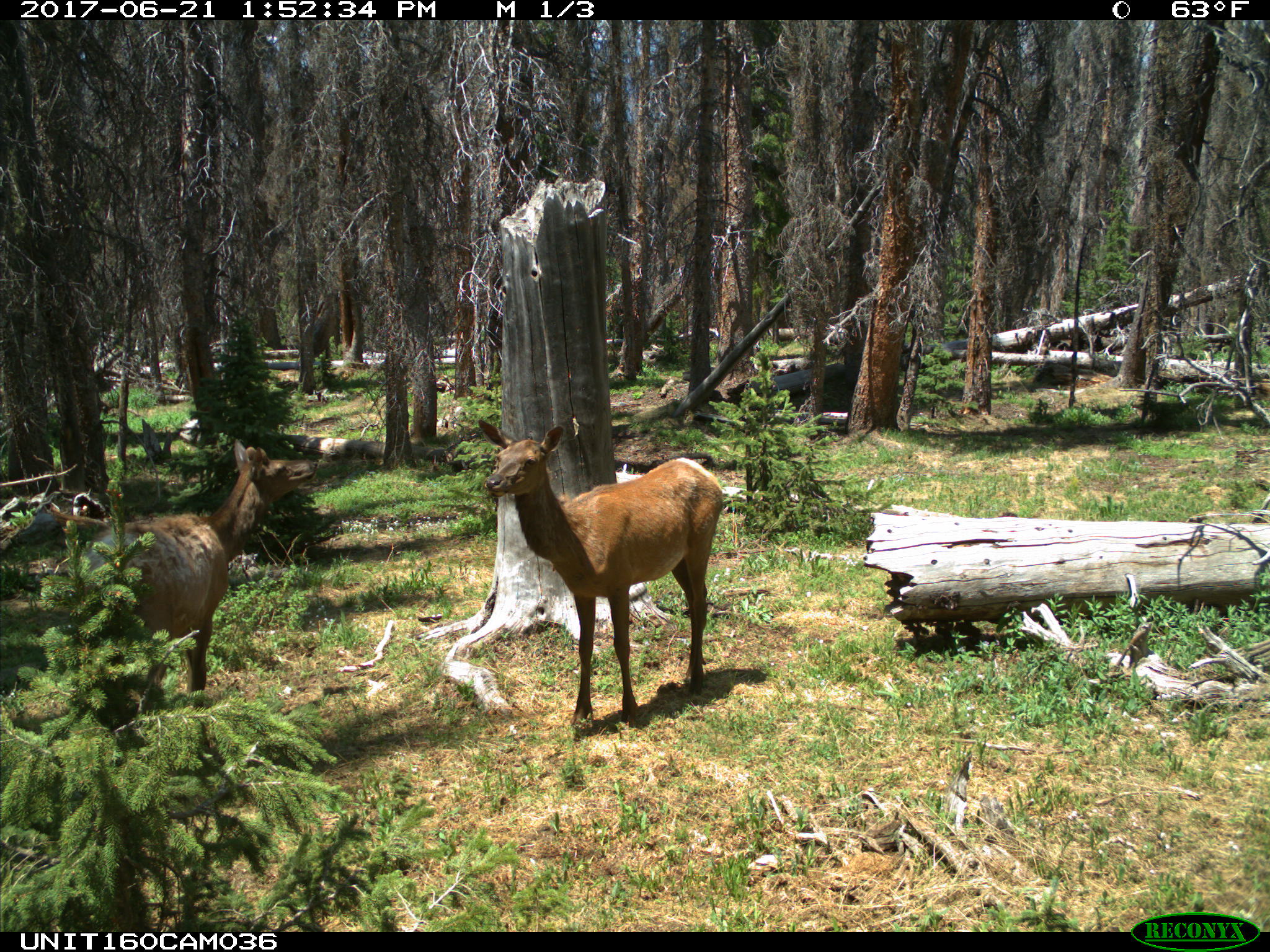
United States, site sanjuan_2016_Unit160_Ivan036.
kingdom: Animalia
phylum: Chordata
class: Mammalia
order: Artiodactyla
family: Cervidae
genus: Cervus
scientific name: Cervus elaphus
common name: red deer